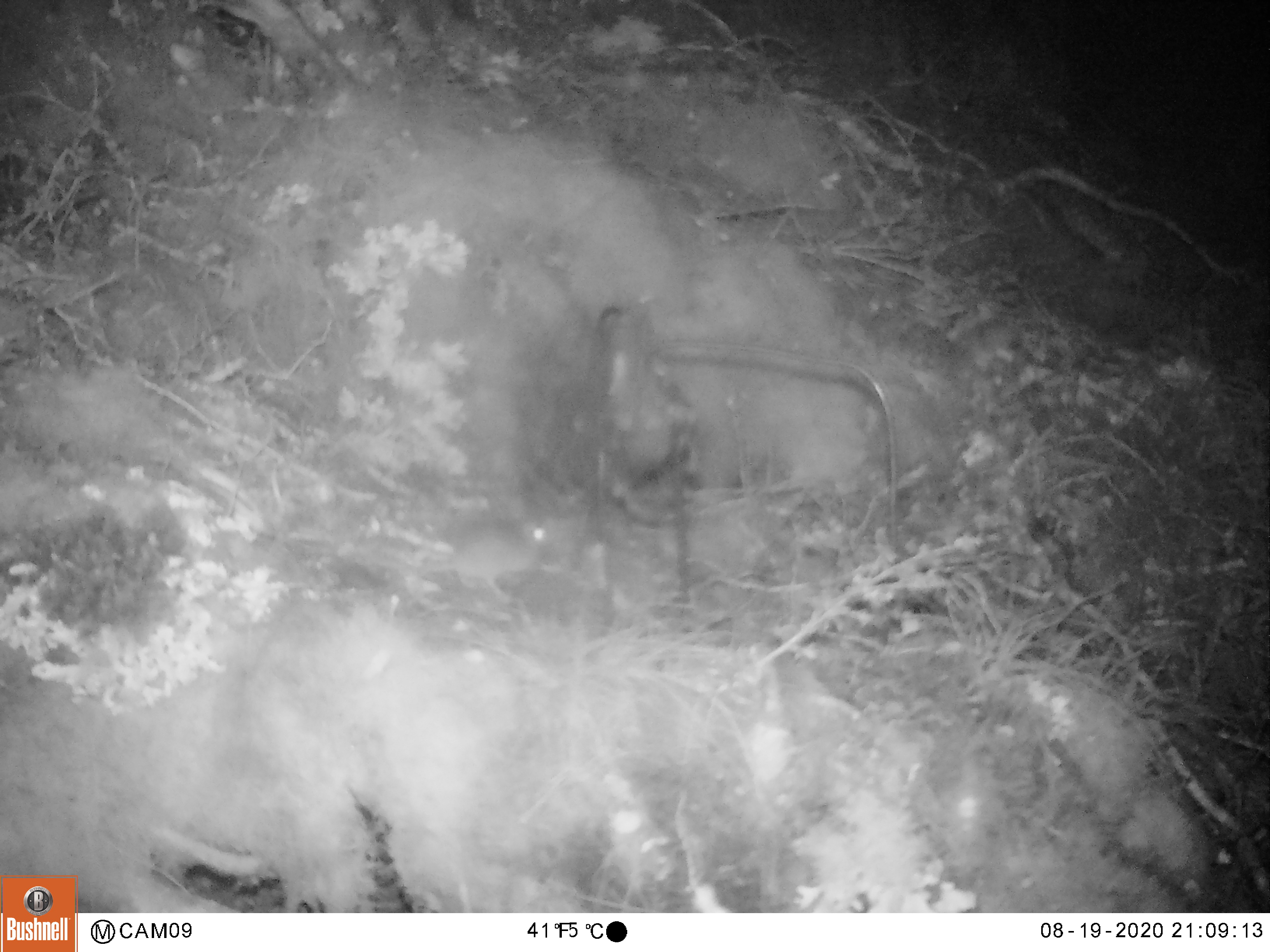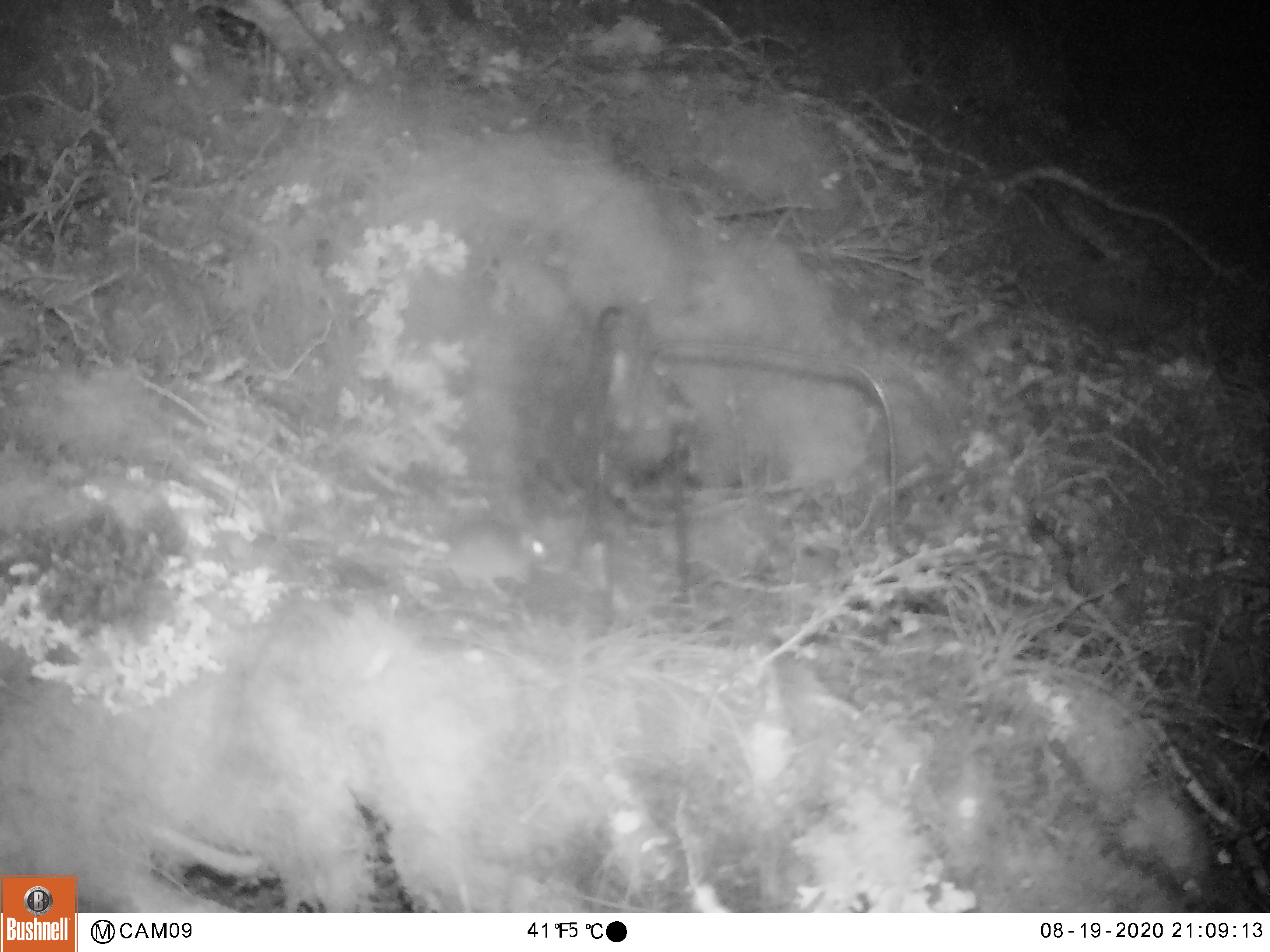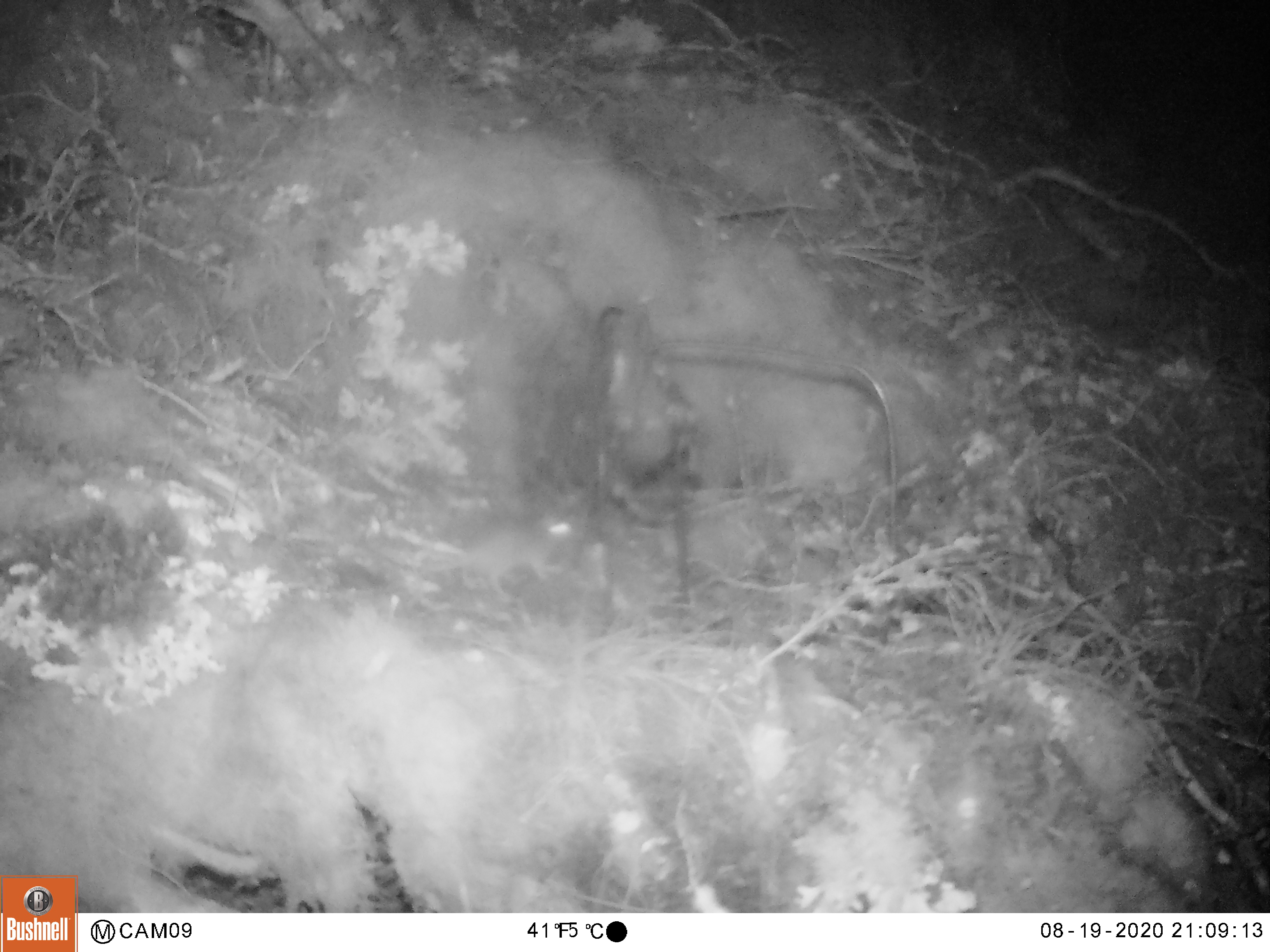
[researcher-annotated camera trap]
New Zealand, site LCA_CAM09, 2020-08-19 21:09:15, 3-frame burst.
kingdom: Animalia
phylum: Chordata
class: Mammalia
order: Rodentia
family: Muridae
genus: Mus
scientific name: Mus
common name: mouse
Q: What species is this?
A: Mouse (Mus).